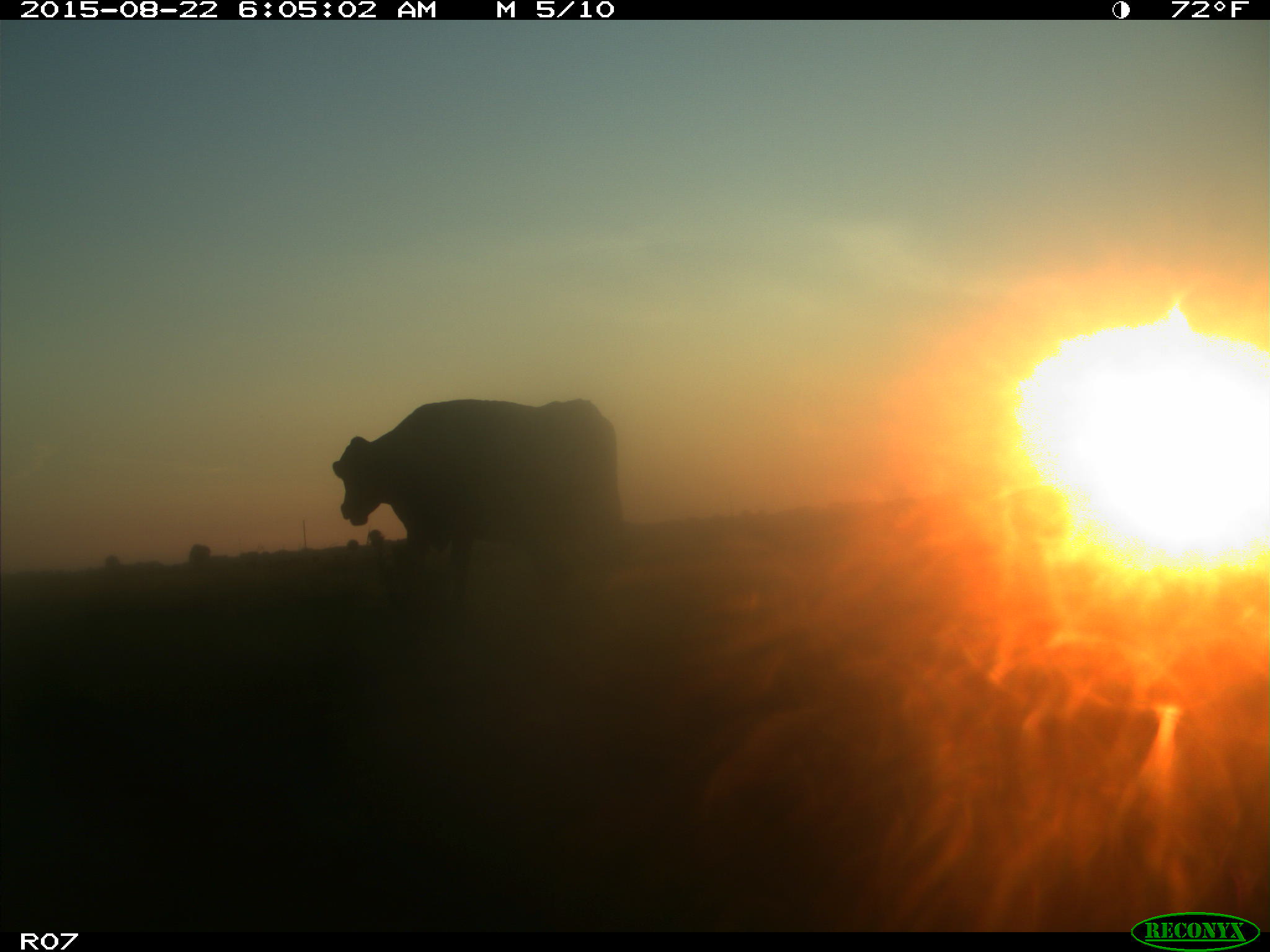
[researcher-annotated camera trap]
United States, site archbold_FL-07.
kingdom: Animalia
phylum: Chordata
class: Mammalia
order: Artiodactyla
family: Bovidae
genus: Bos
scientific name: Bos taurus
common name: domestic cow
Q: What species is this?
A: Bos taurus (domestic cow).